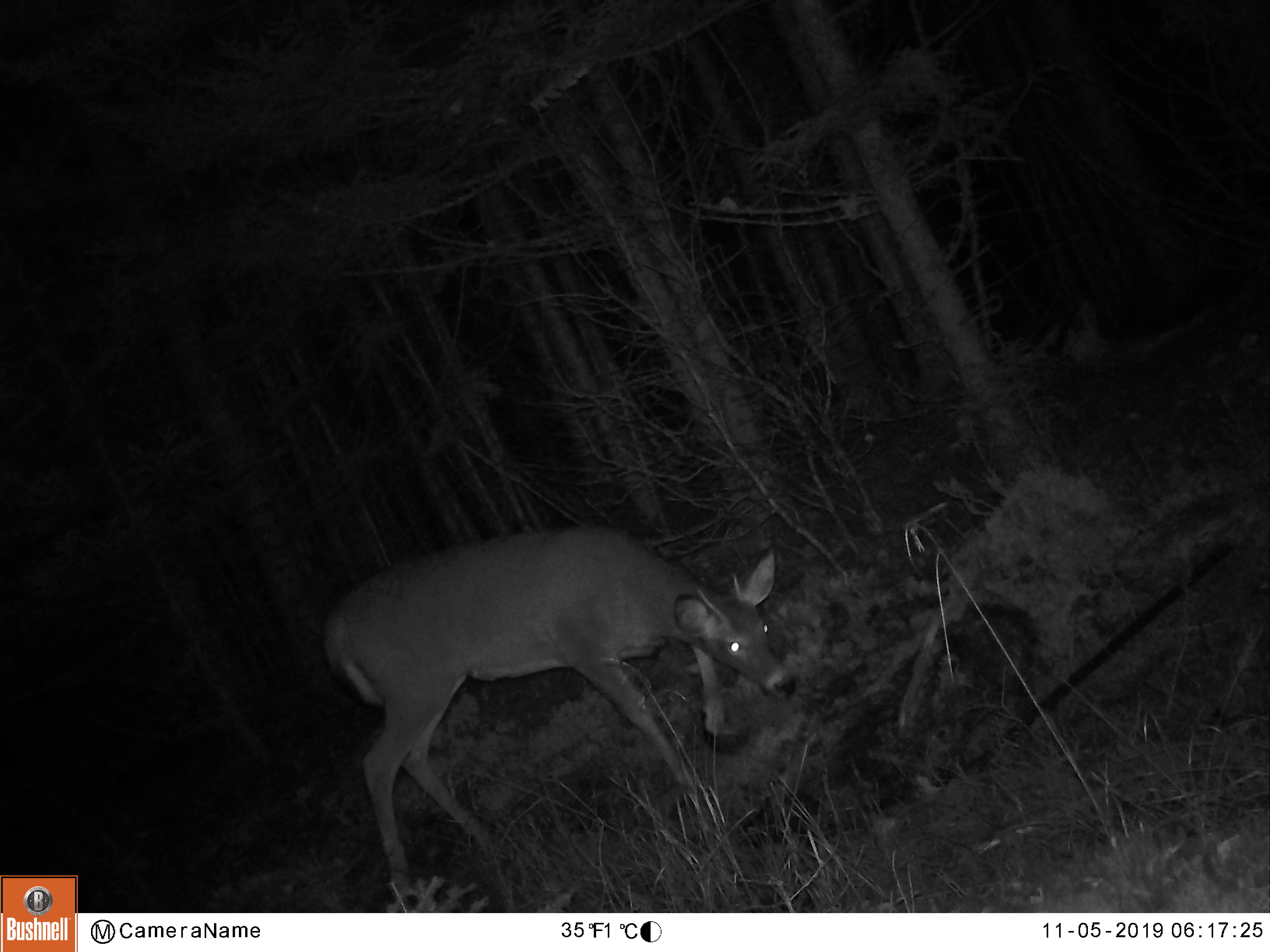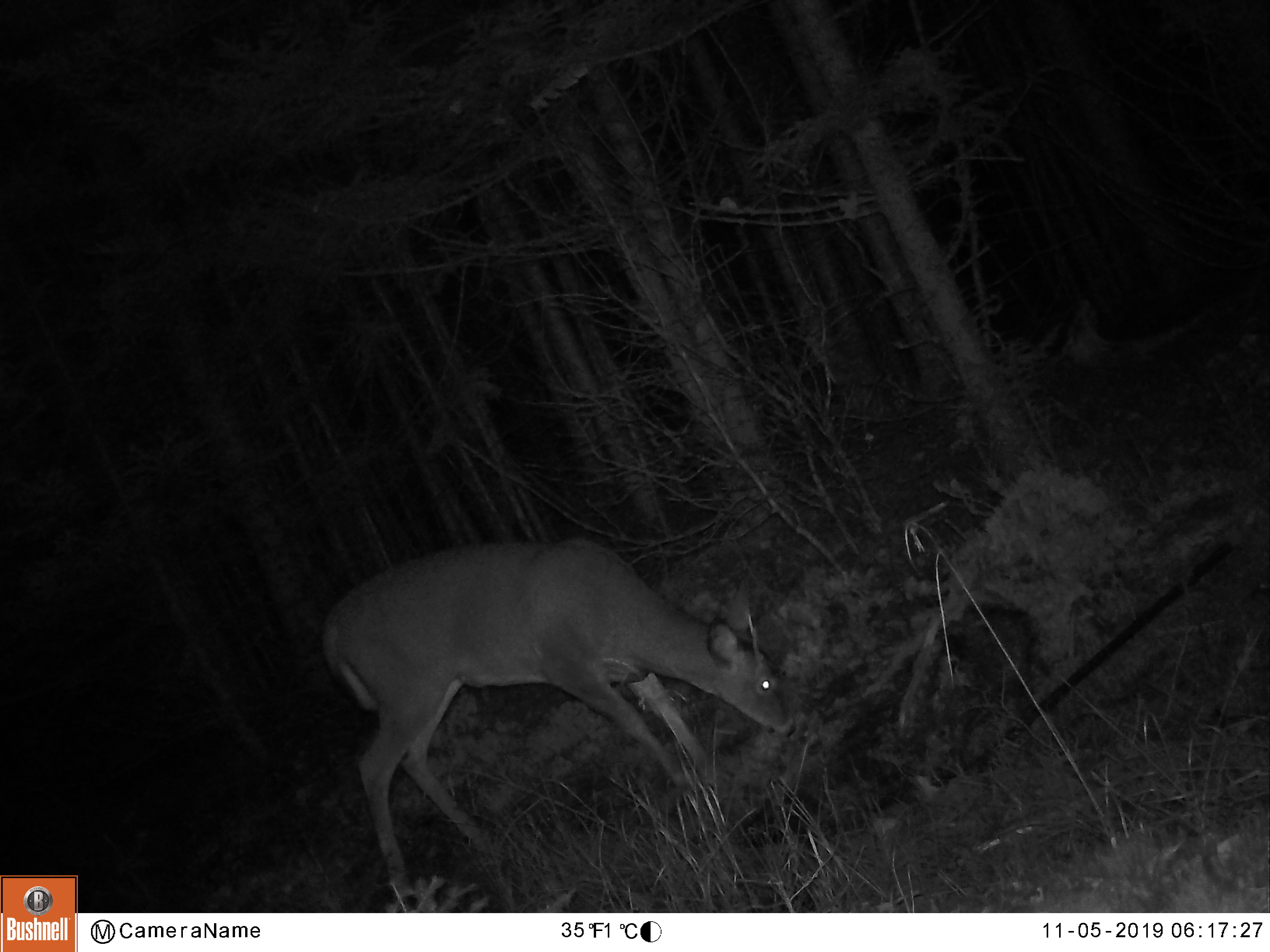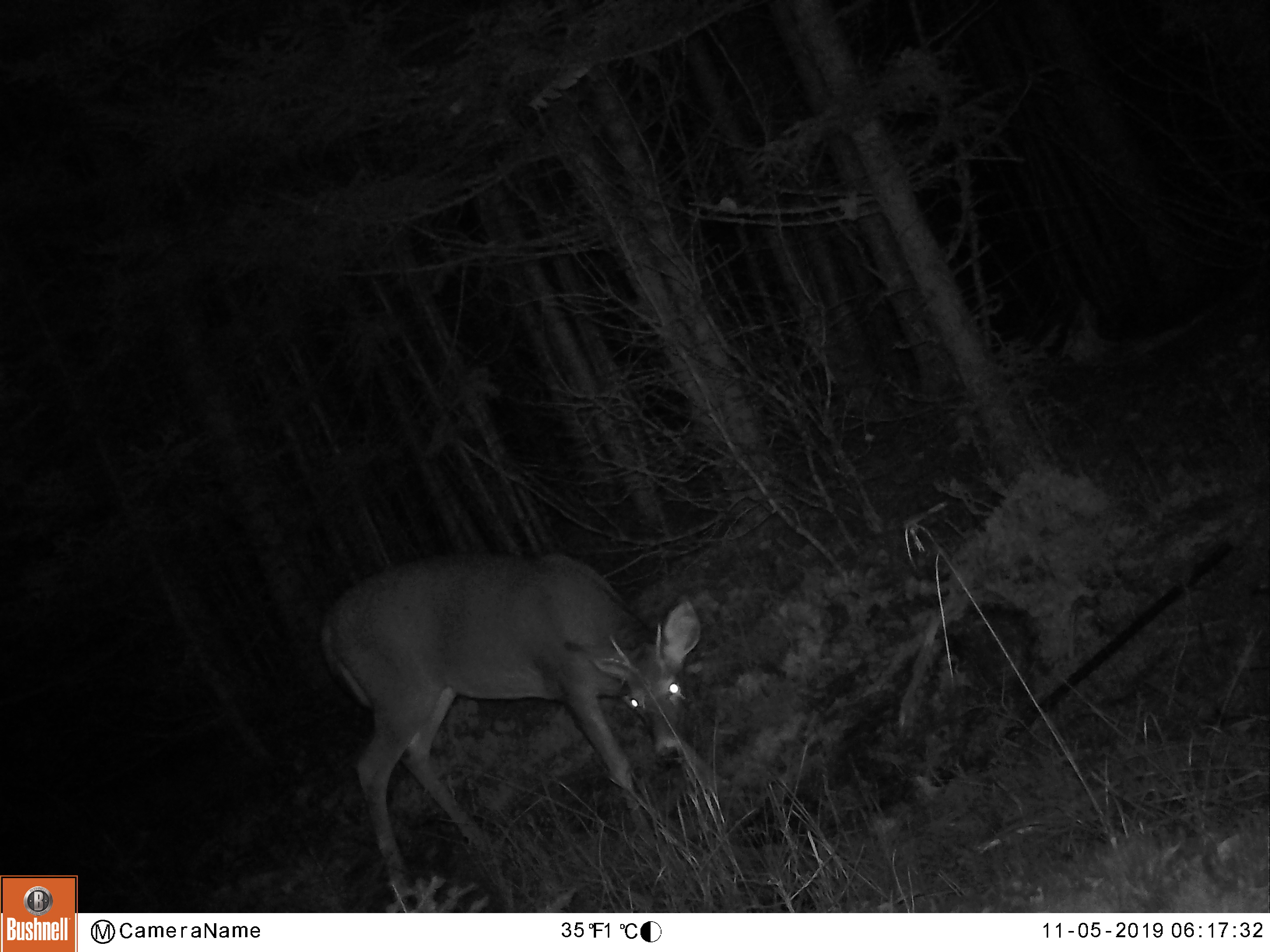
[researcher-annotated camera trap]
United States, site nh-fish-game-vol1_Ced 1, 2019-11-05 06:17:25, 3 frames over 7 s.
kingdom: Animalia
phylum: Chordata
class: Mammalia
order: Artiodactyla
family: Cervidae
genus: Odocoileus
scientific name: Odocoileus virginianus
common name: white-tailed deer